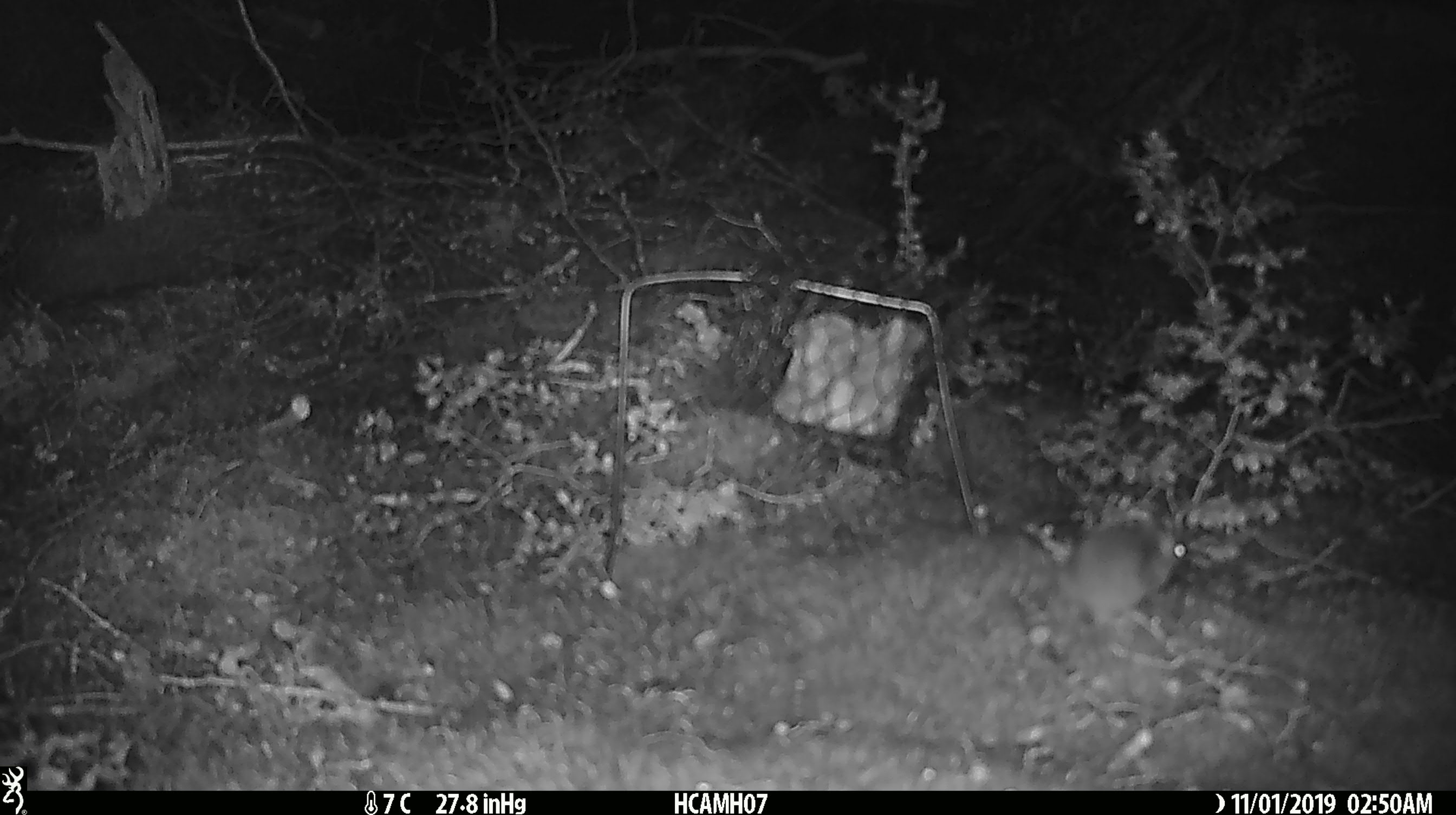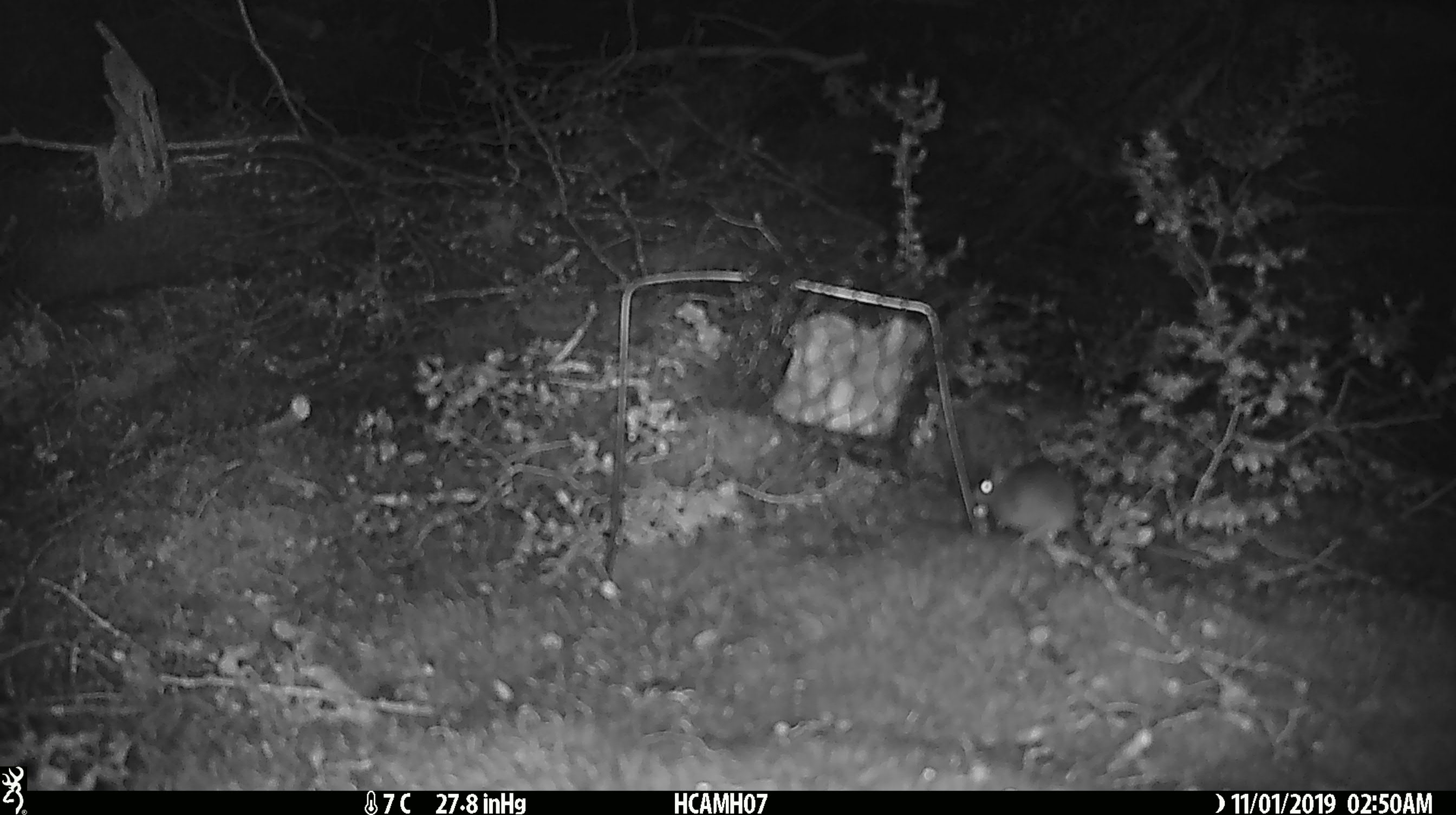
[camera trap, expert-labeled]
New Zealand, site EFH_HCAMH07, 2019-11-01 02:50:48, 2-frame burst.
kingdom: Animalia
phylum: Chordata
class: Mammalia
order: Rodentia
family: Muridae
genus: Mus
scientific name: Mus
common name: mouse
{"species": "mouse (Mus)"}